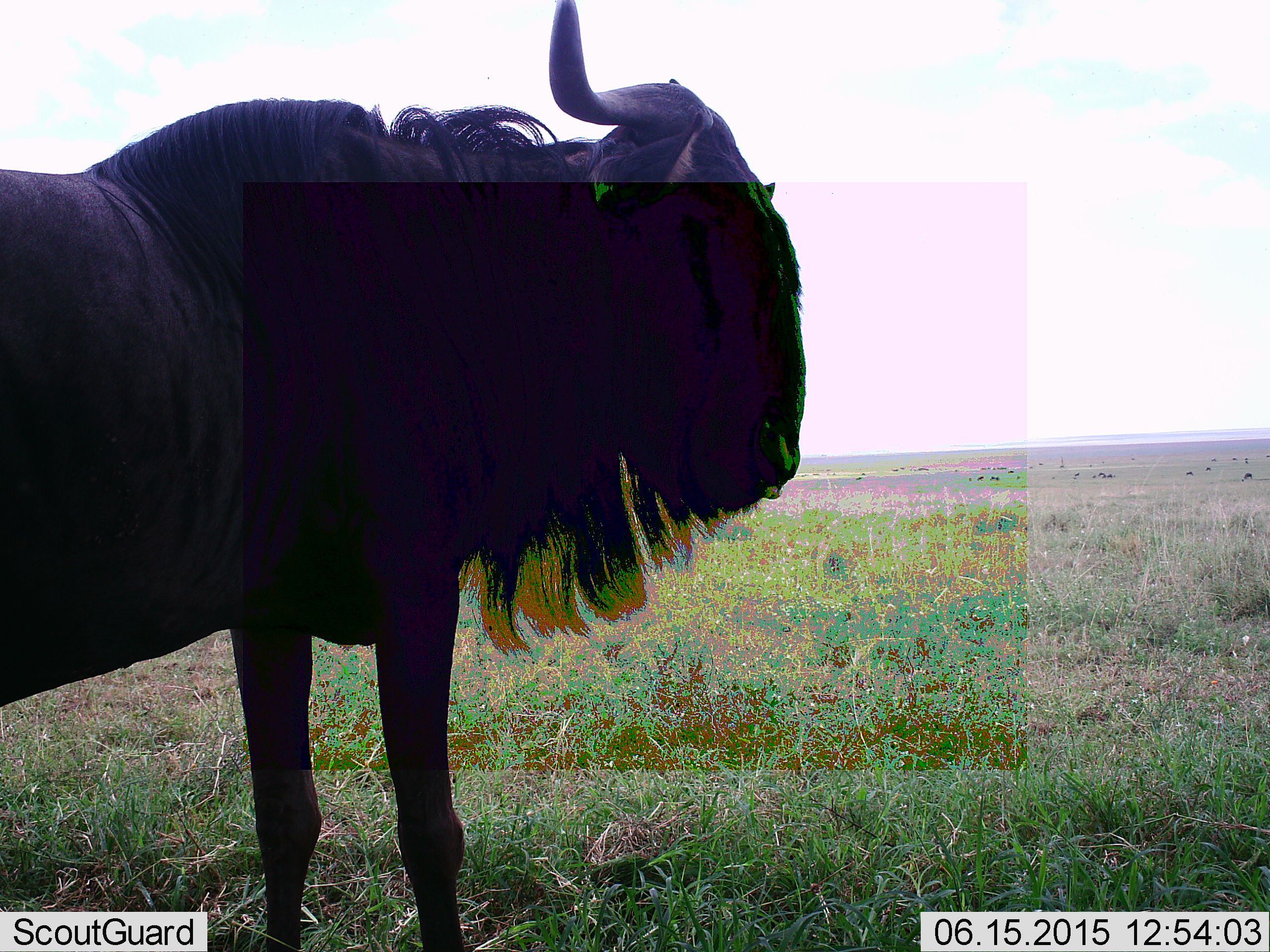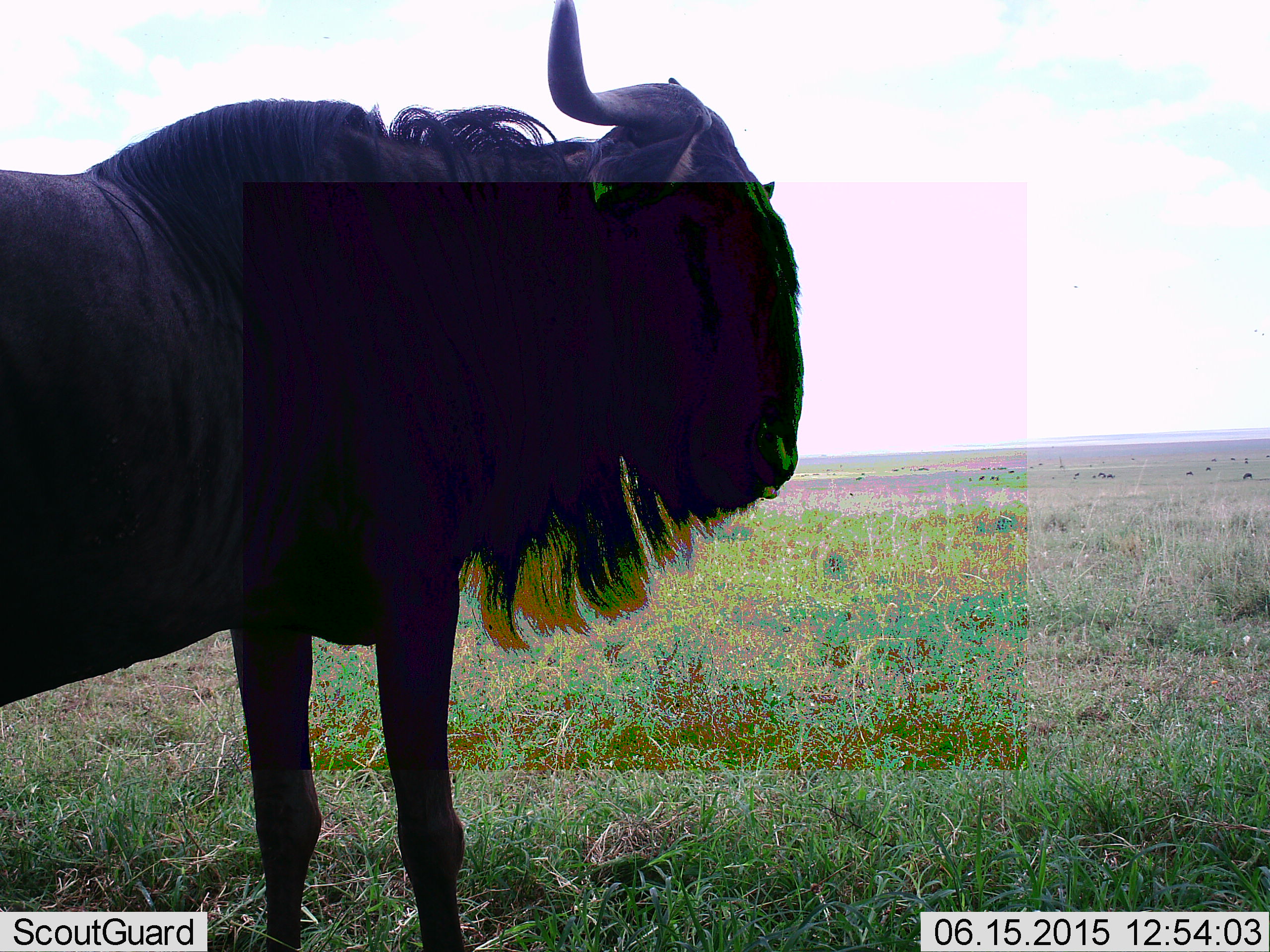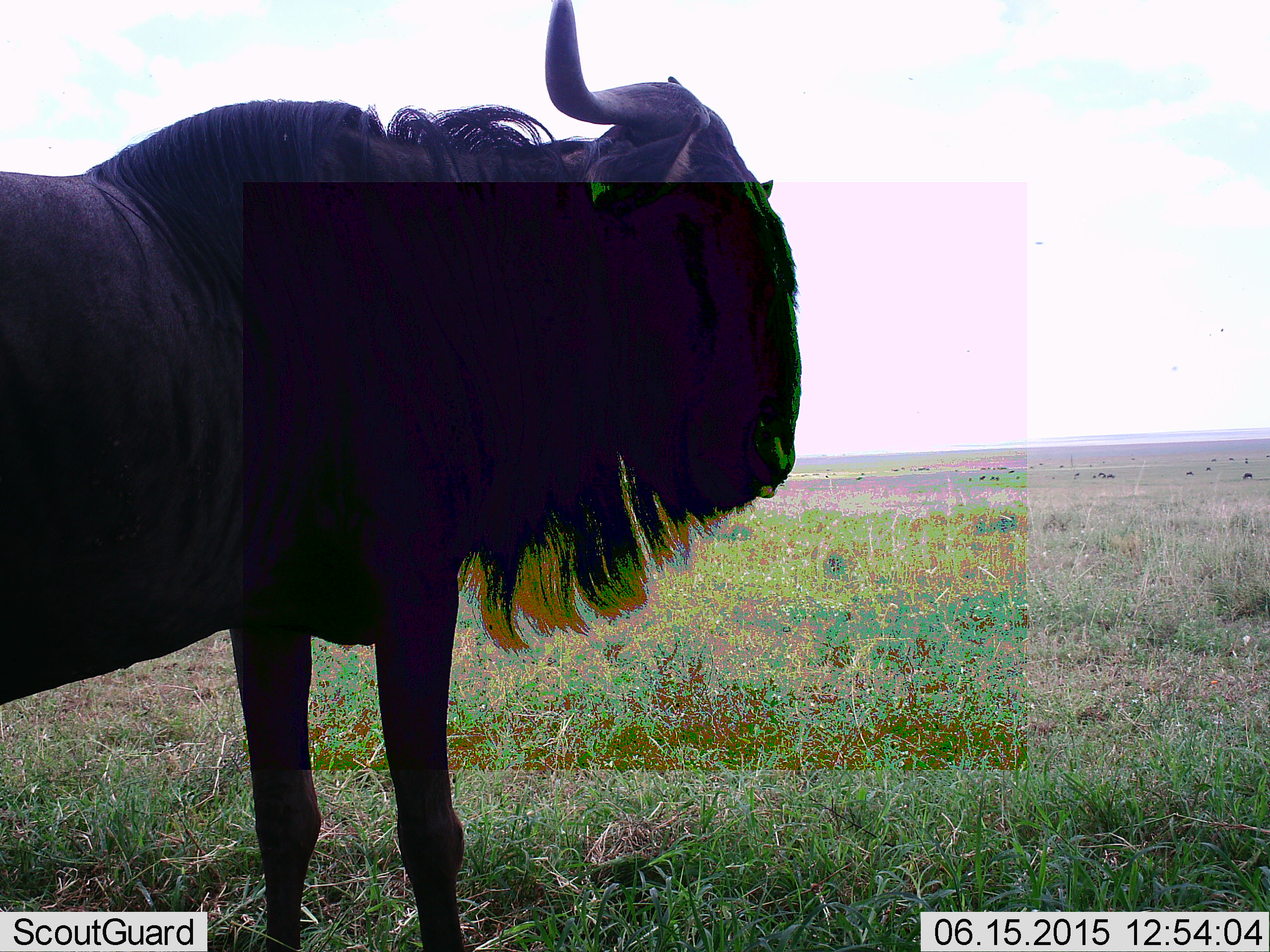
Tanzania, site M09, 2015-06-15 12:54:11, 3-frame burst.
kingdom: Animalia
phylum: Chordata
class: Mammalia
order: Artiodactyla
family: Bovidae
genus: Connochaetes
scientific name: Connochaetes taurinus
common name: blue wildebeest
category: wildebeest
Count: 1.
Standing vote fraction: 100%.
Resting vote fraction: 0%.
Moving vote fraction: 0%.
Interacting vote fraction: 0%.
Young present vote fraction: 0%.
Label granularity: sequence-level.